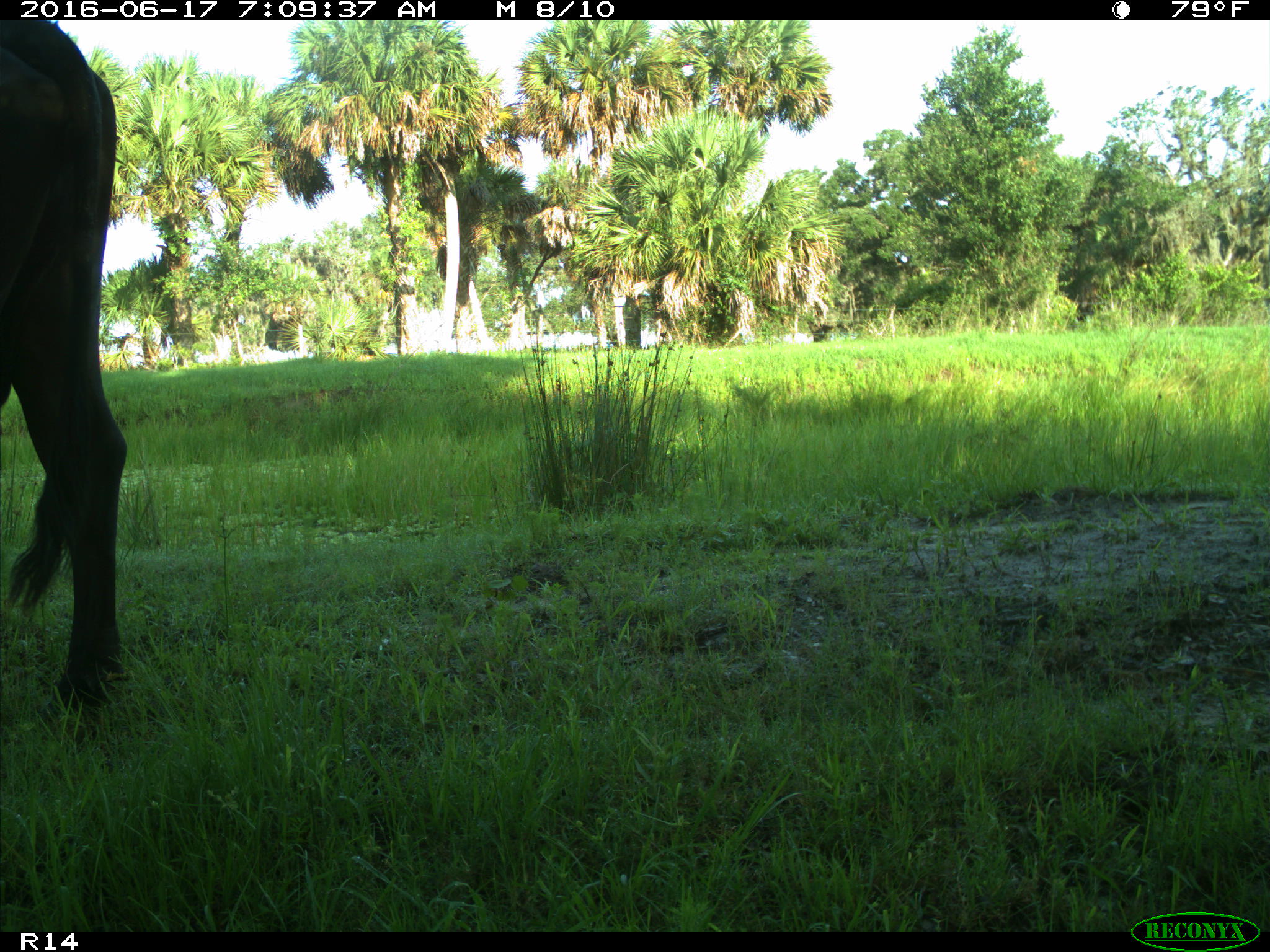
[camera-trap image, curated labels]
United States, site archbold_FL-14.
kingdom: Animalia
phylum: Chordata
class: Mammalia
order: Artiodactyla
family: Bovidae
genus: Bos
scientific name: Bos taurus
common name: domestic cow